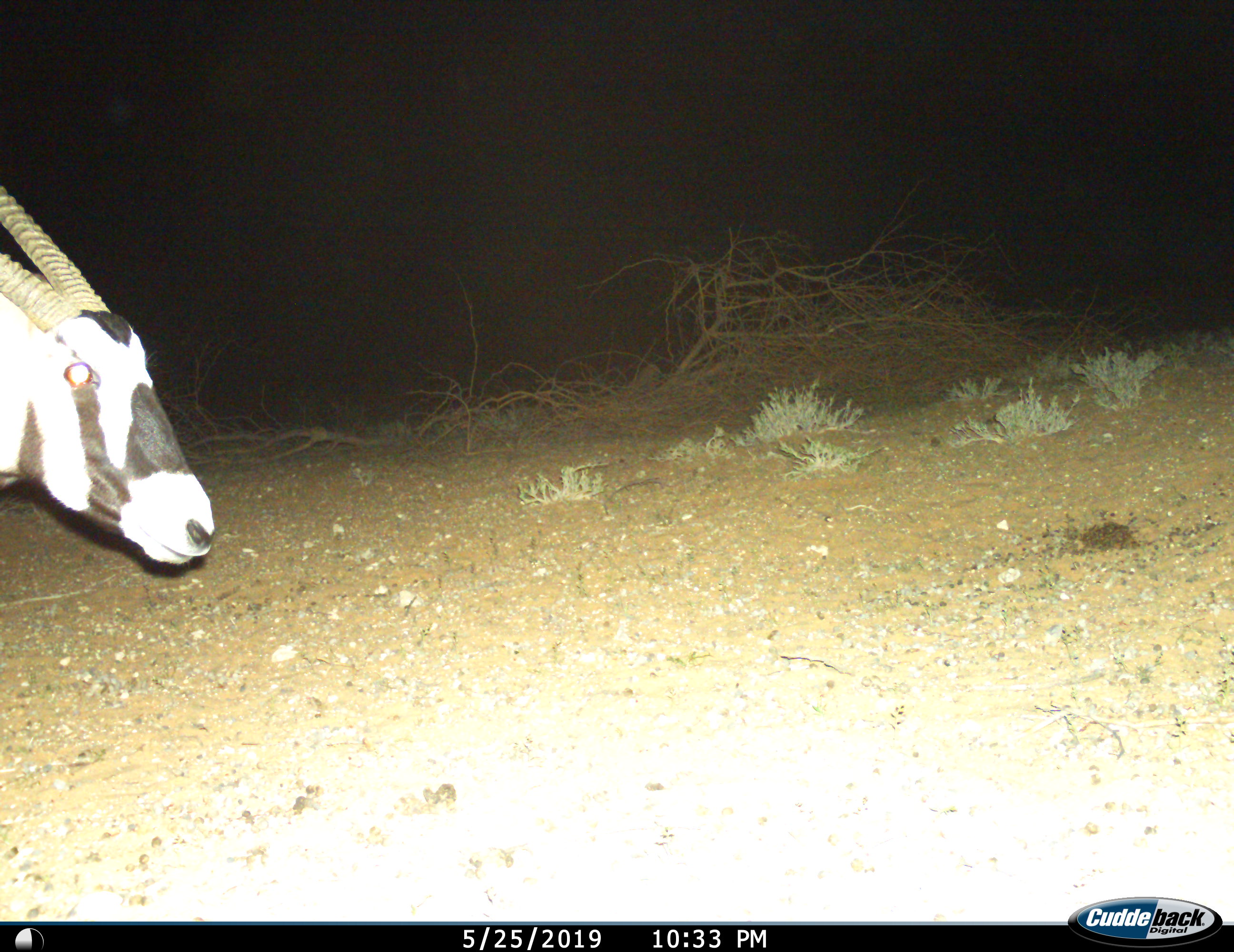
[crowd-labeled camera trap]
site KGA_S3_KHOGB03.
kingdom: Animalia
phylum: Chordata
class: Mammalia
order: Artiodactyla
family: Bovidae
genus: Oryx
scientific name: Oryx gazella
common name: gemsbok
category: oryx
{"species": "oryx (gemsbok) (Oryx gazella)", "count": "1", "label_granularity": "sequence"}